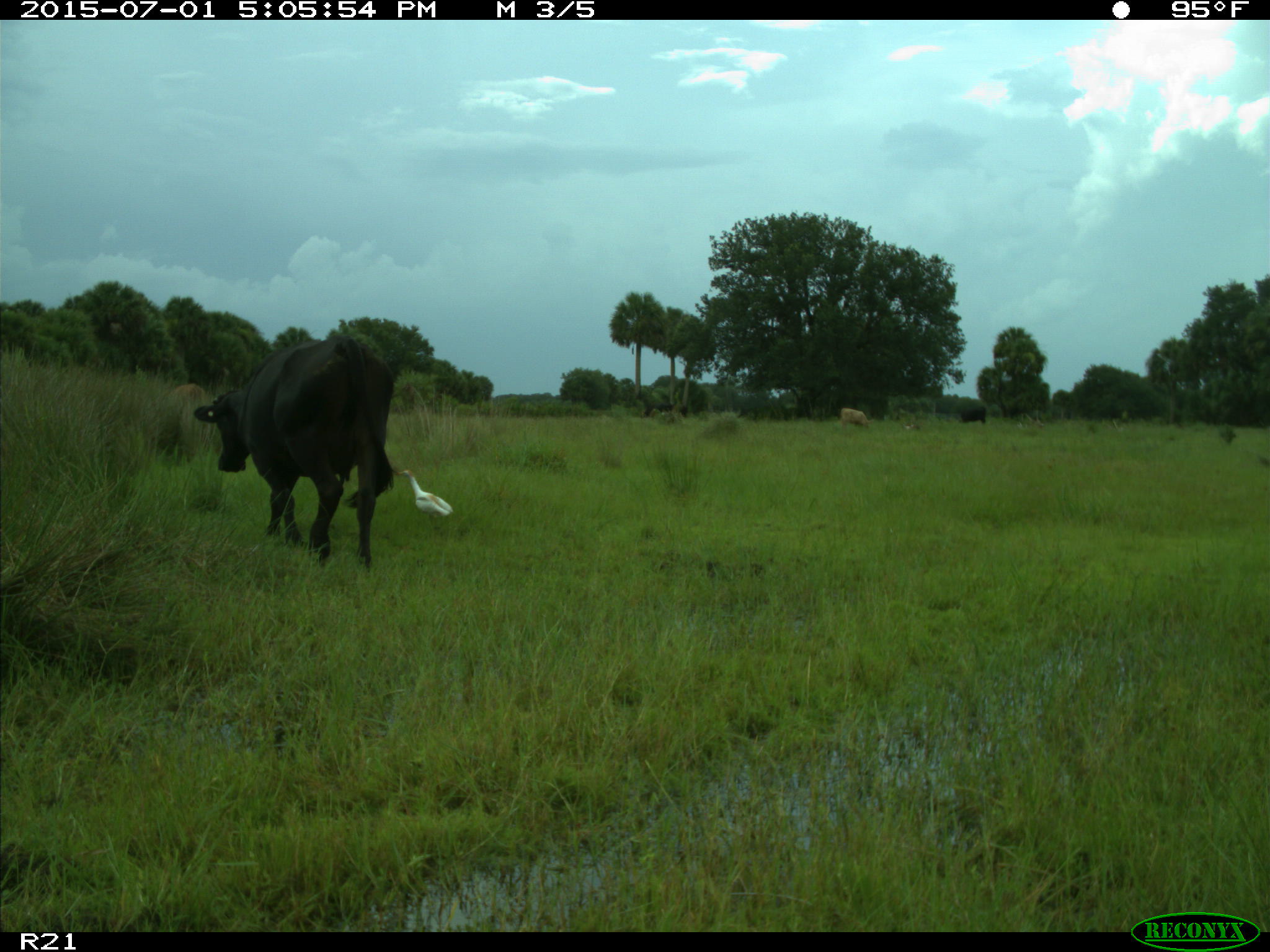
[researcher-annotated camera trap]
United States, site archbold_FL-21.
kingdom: Animalia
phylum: Chordata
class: Mammalia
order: Artiodactyla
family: Bovidae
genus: Bos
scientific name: Bos taurus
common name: domestic cow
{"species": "Bos taurus (domestic cow)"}